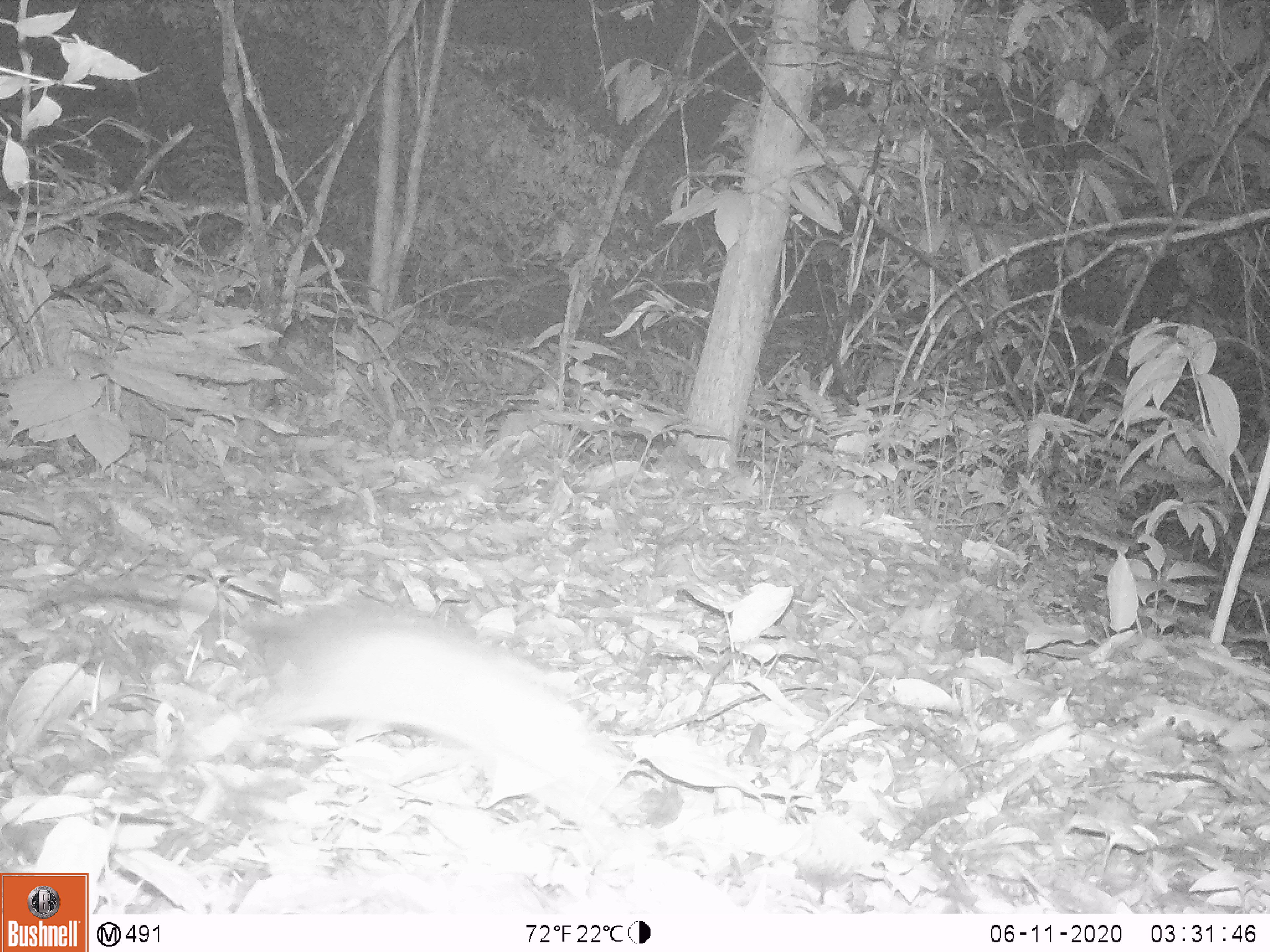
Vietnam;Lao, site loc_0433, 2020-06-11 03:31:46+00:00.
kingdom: Animalia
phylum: Chordata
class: Mammalia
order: Rodentia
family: Muridae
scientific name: Muridae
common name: old-world mice and rats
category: unidentified murid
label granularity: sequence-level